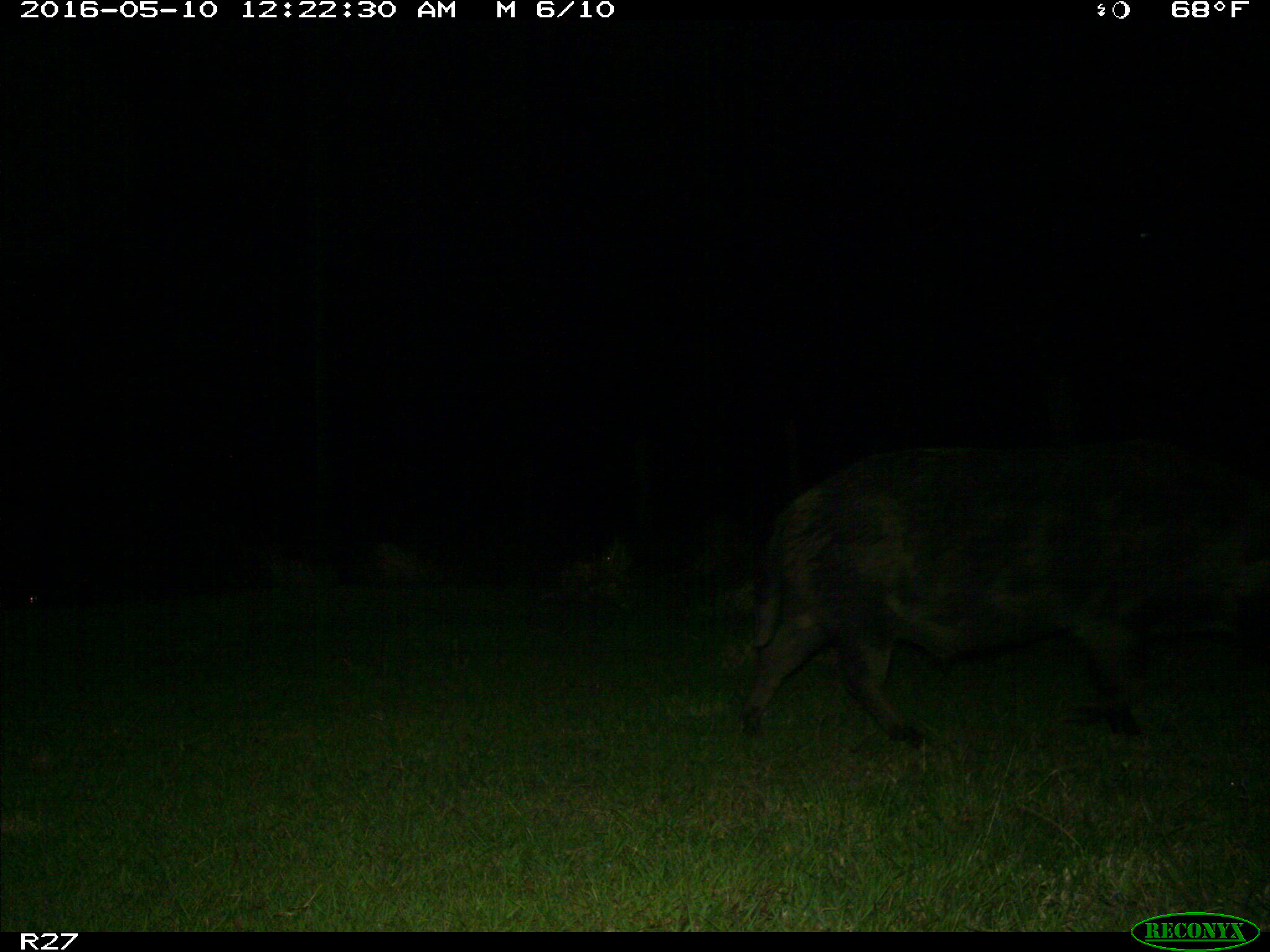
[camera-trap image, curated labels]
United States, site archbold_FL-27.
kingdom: Animalia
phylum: Chordata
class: Mammalia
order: Artiodactyla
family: Suidae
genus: Sus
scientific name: Sus scrofa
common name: wild boar